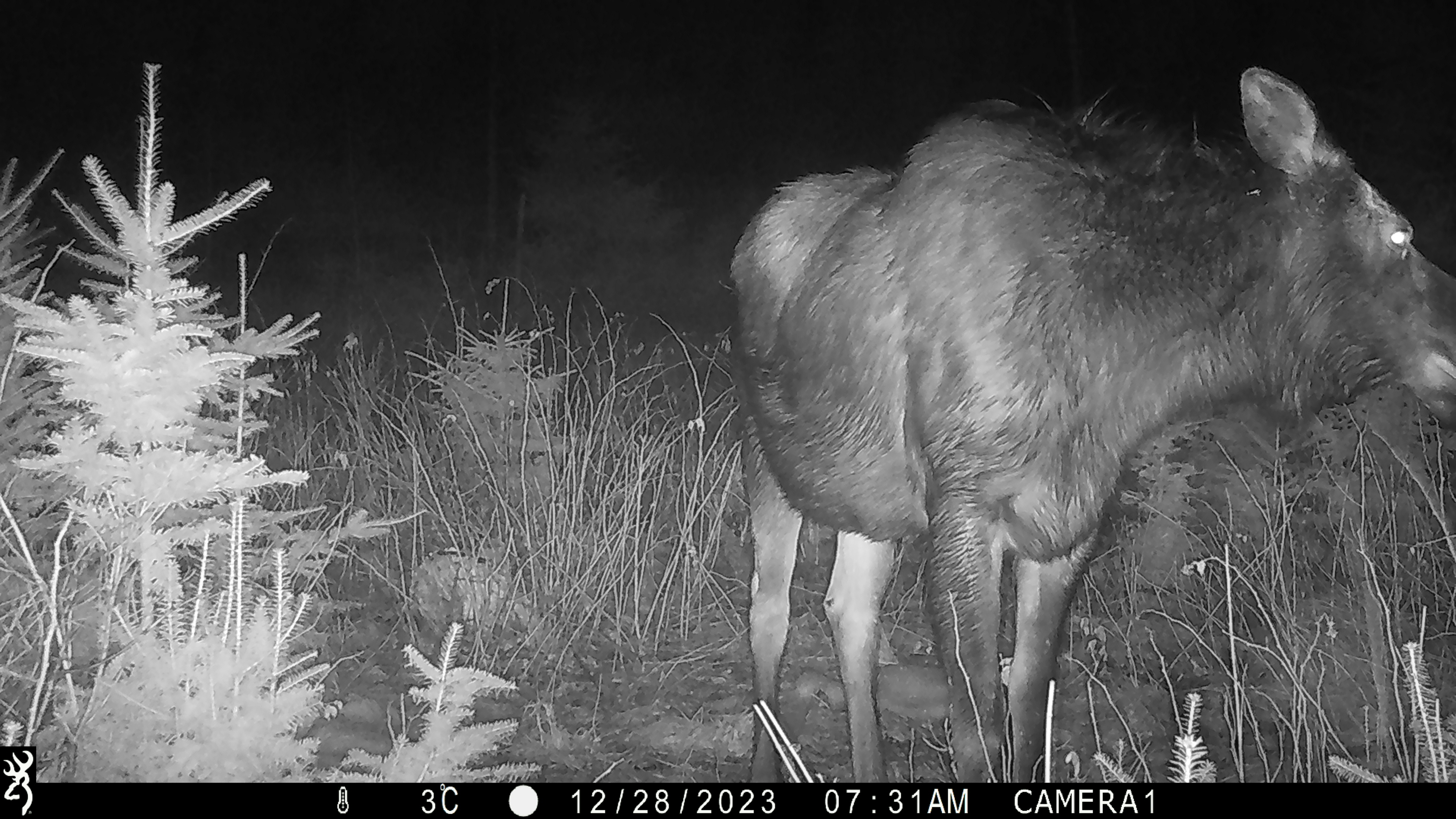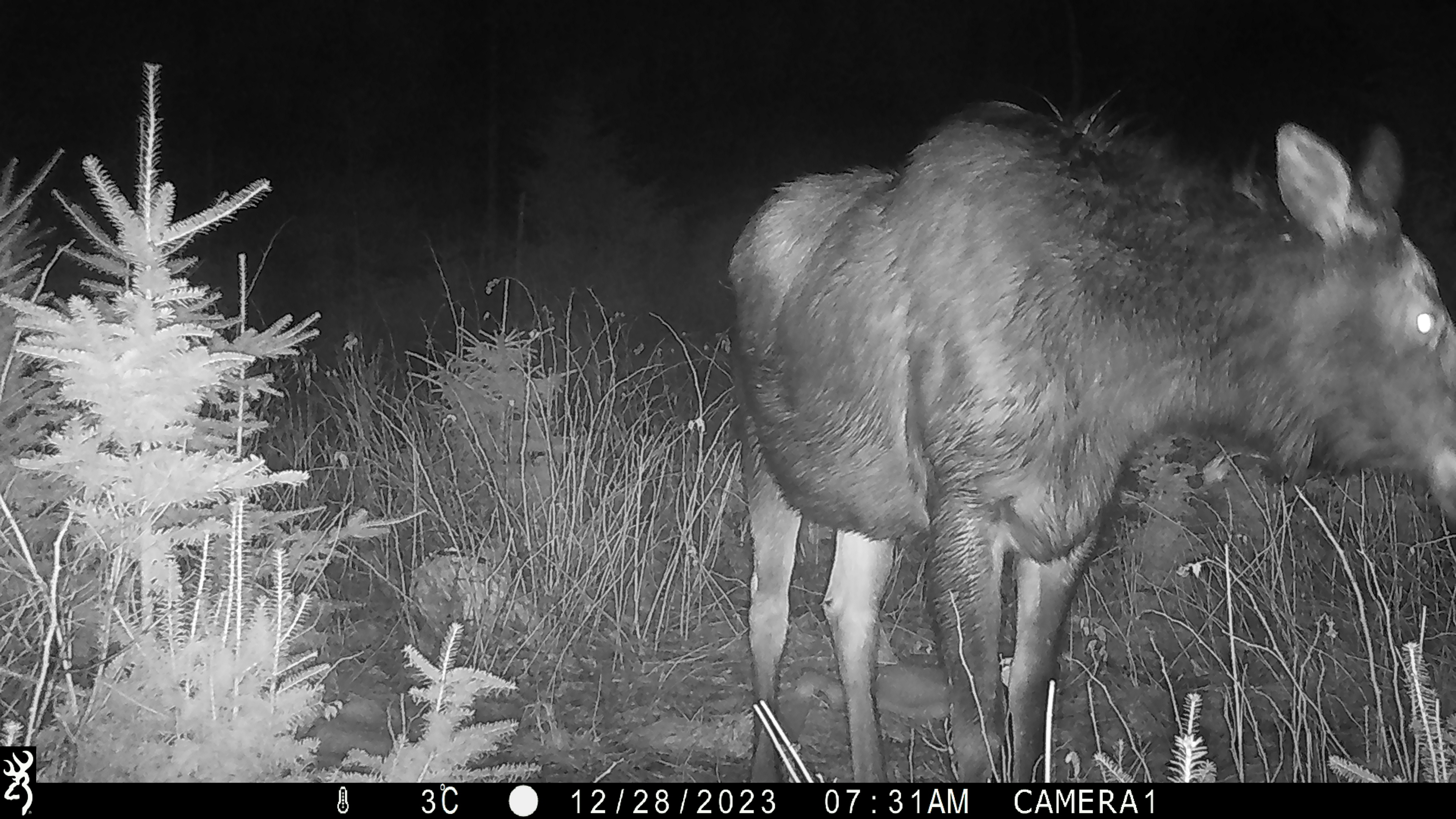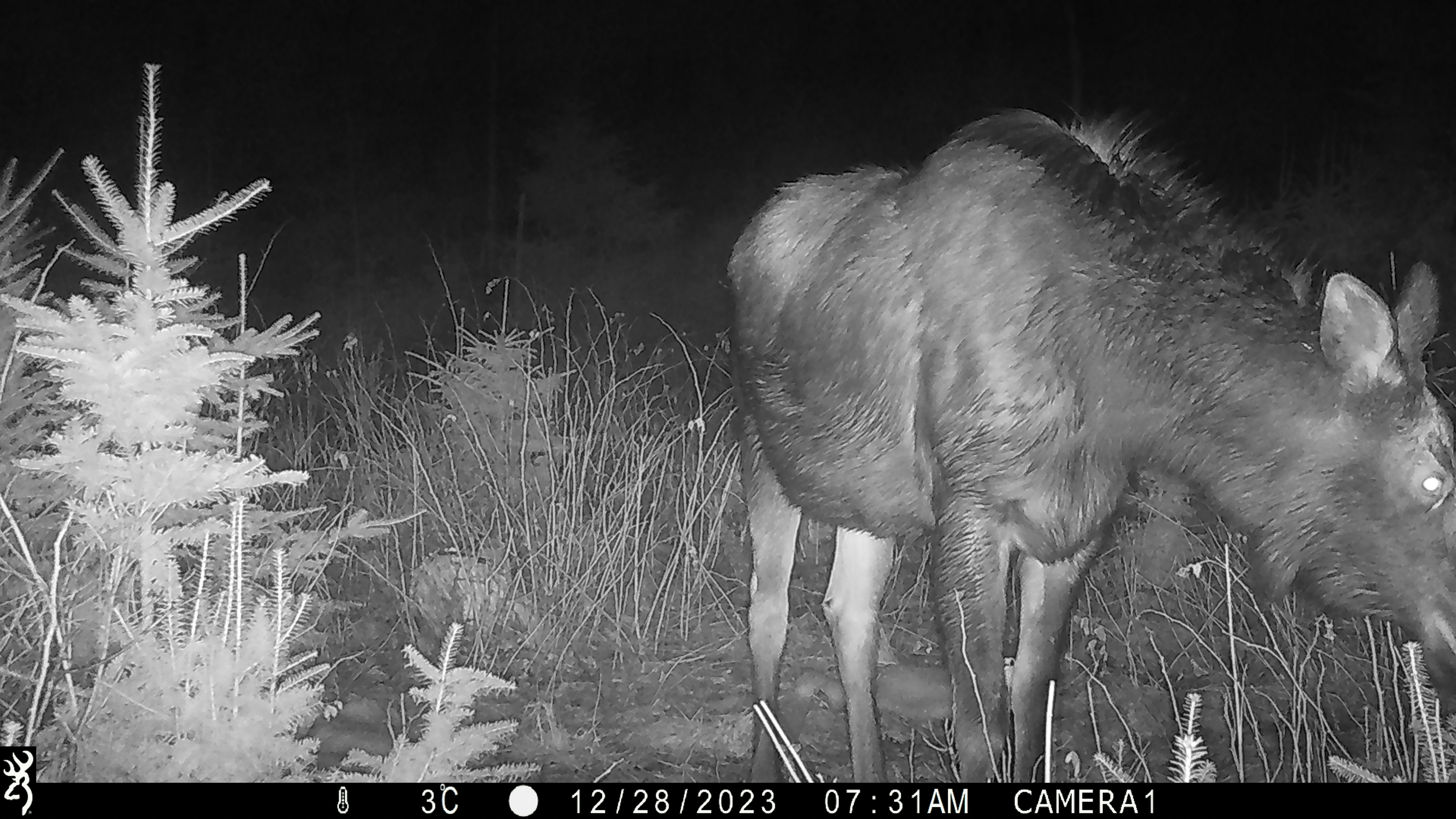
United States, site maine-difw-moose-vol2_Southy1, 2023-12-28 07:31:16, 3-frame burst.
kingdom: Animalia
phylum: Chordata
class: Mammalia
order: Artiodactyla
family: Cervidae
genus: Alces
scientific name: Alces alces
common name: moose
Moose (Alces alces).